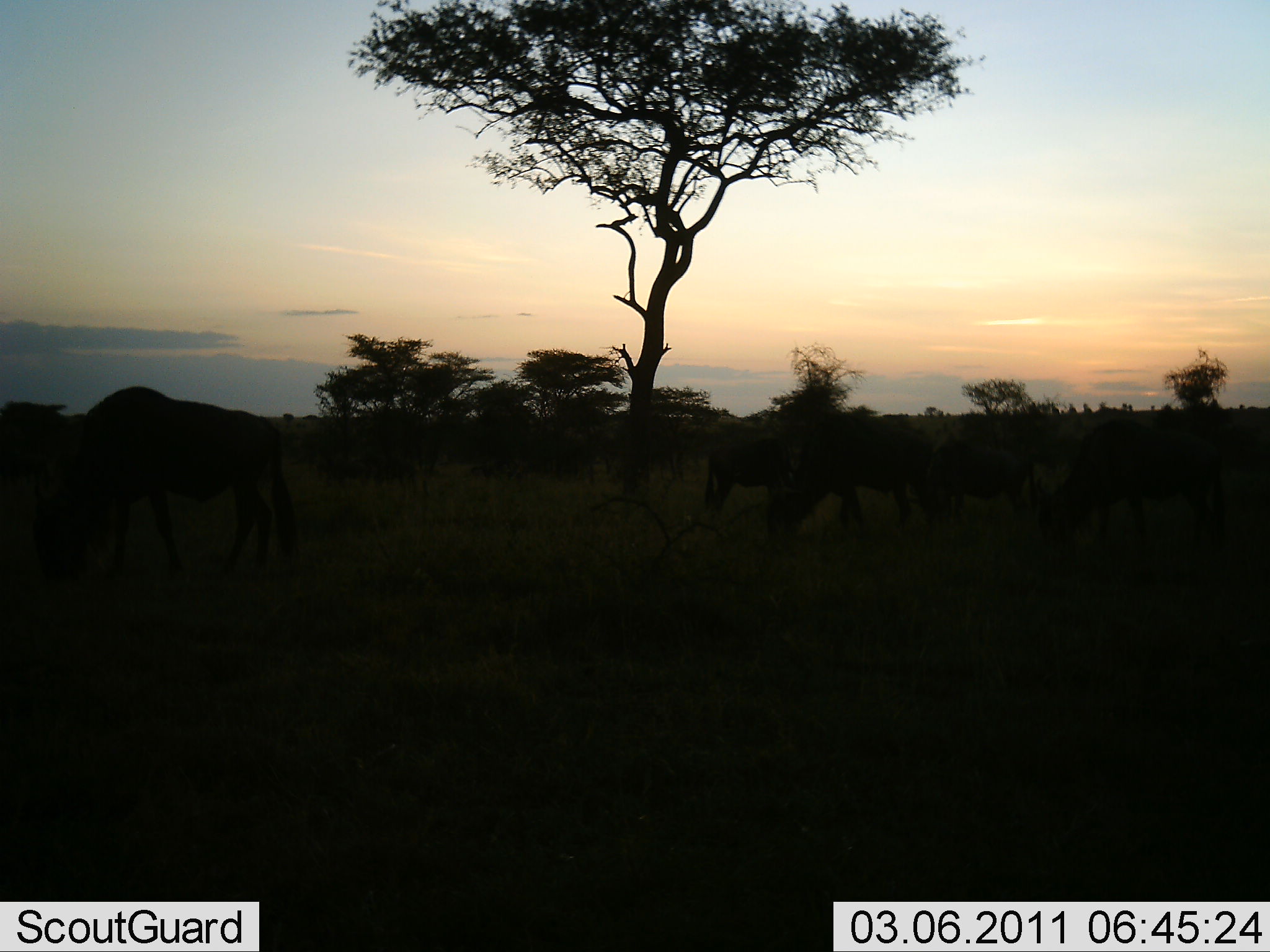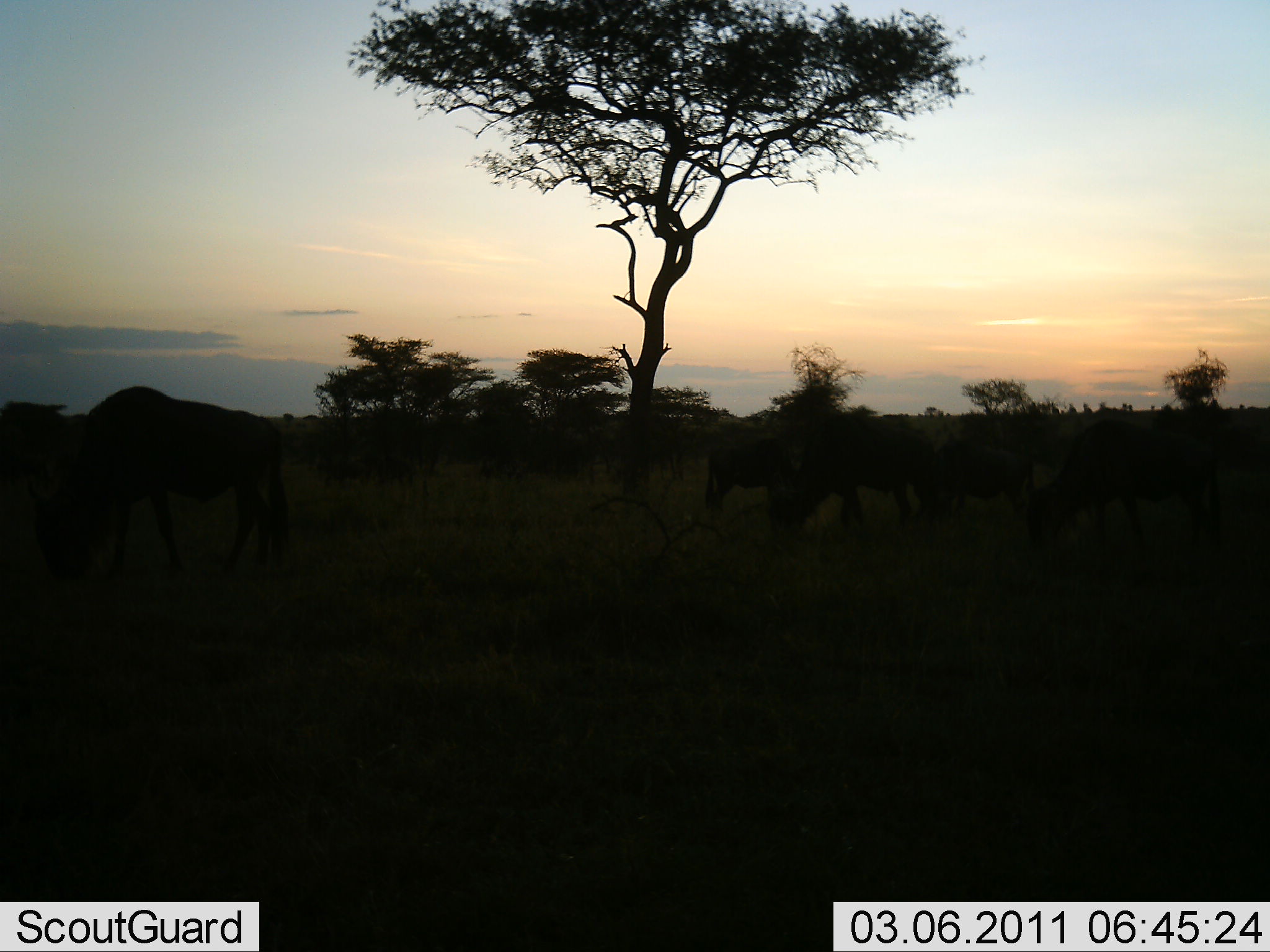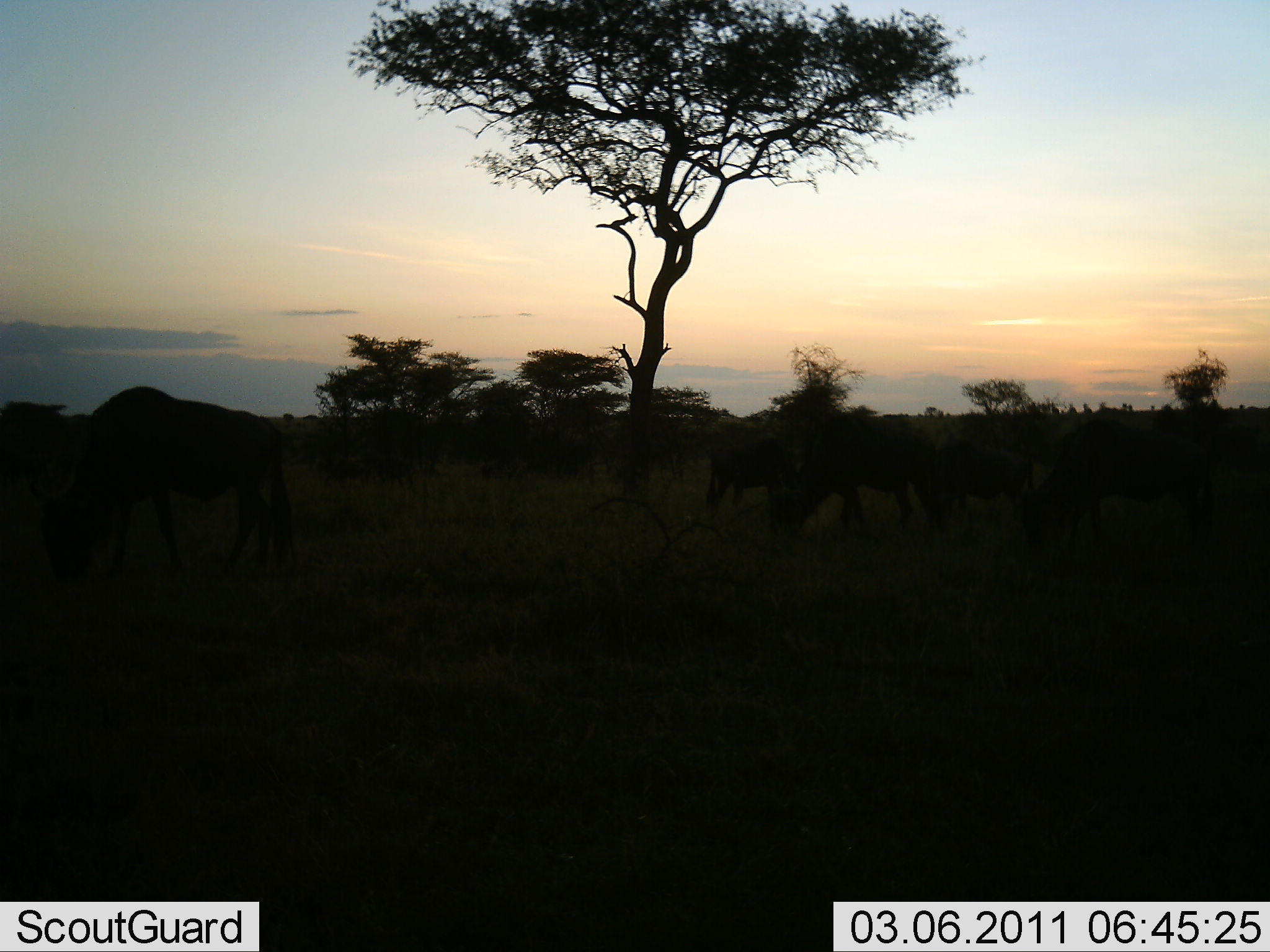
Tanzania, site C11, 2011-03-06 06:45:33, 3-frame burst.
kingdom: Animalia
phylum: Chordata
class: Mammalia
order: Artiodactyla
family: Bovidae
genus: Connochaetes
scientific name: Connochaetes taurinus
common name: blue wildebeest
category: wildebeest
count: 5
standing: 27%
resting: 0%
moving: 9%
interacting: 0%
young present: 0%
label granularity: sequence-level